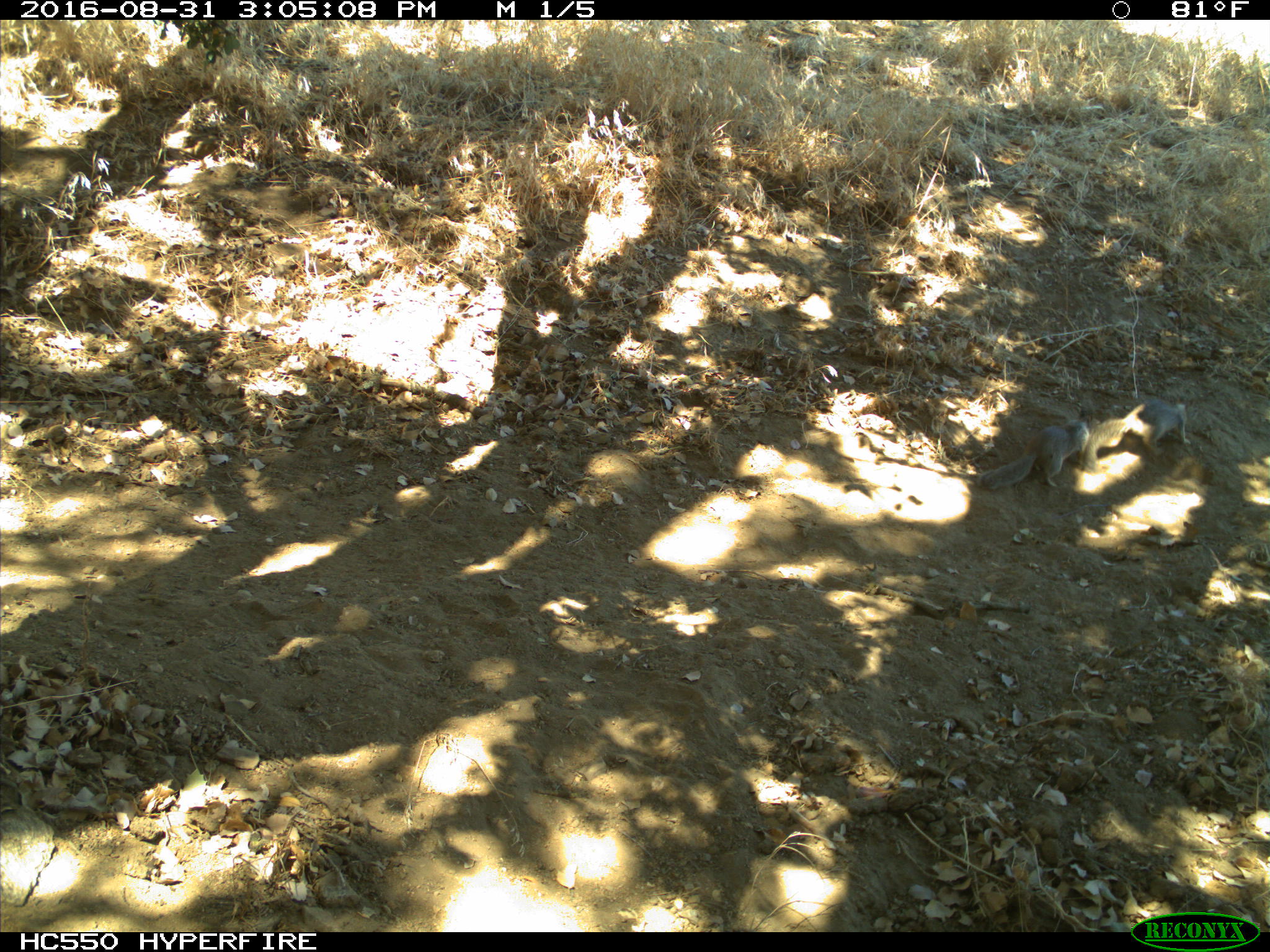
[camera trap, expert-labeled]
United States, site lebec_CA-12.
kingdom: Animalia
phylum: Chordata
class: Mammalia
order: Rodentia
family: Sciuridae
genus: Otospermophilus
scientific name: Otospermophilus beecheyi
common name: california ground squirrel